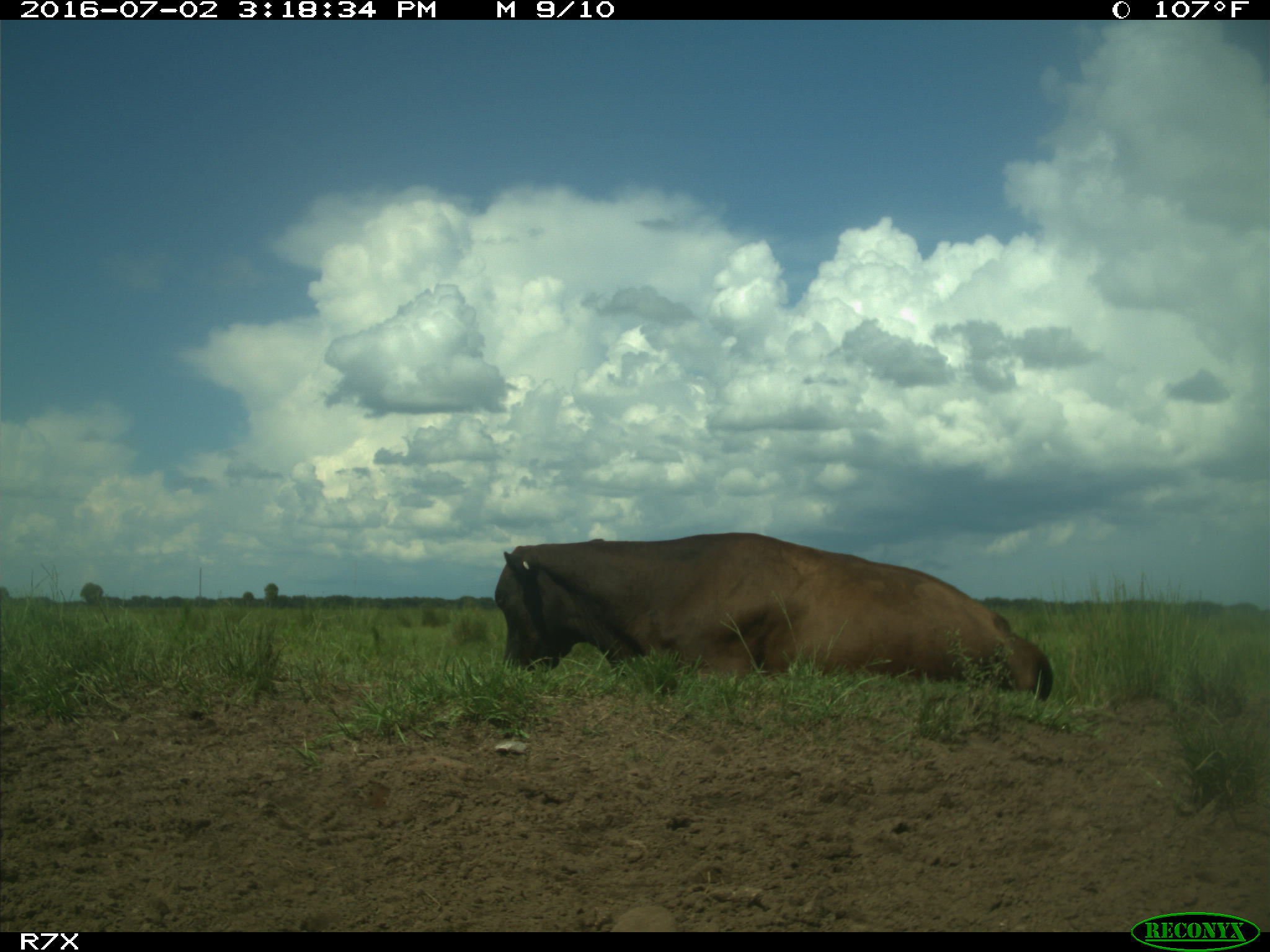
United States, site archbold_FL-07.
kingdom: Animalia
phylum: Chordata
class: Mammalia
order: Artiodactyla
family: Bovidae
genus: Bos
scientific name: Bos taurus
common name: domestic cow